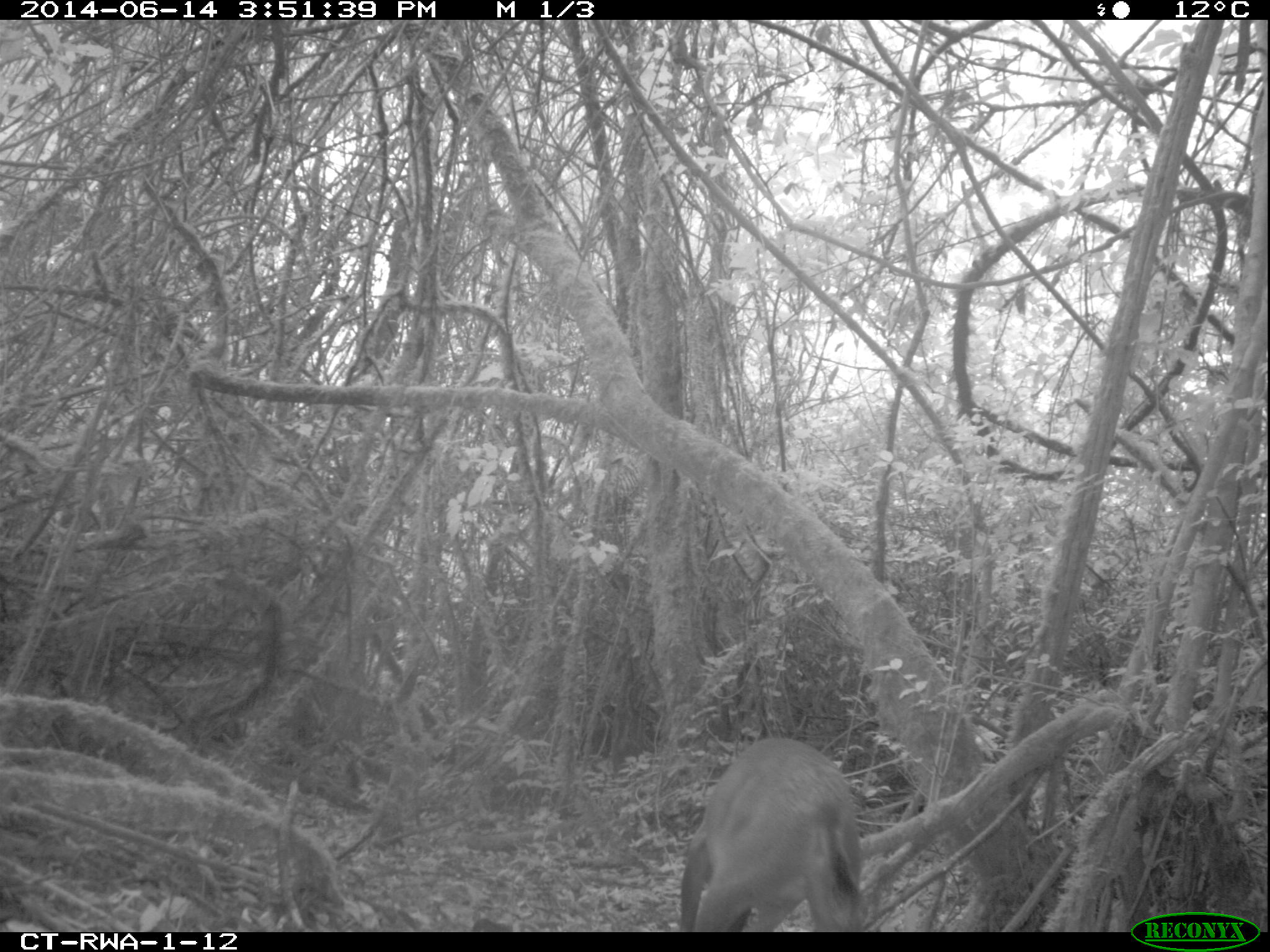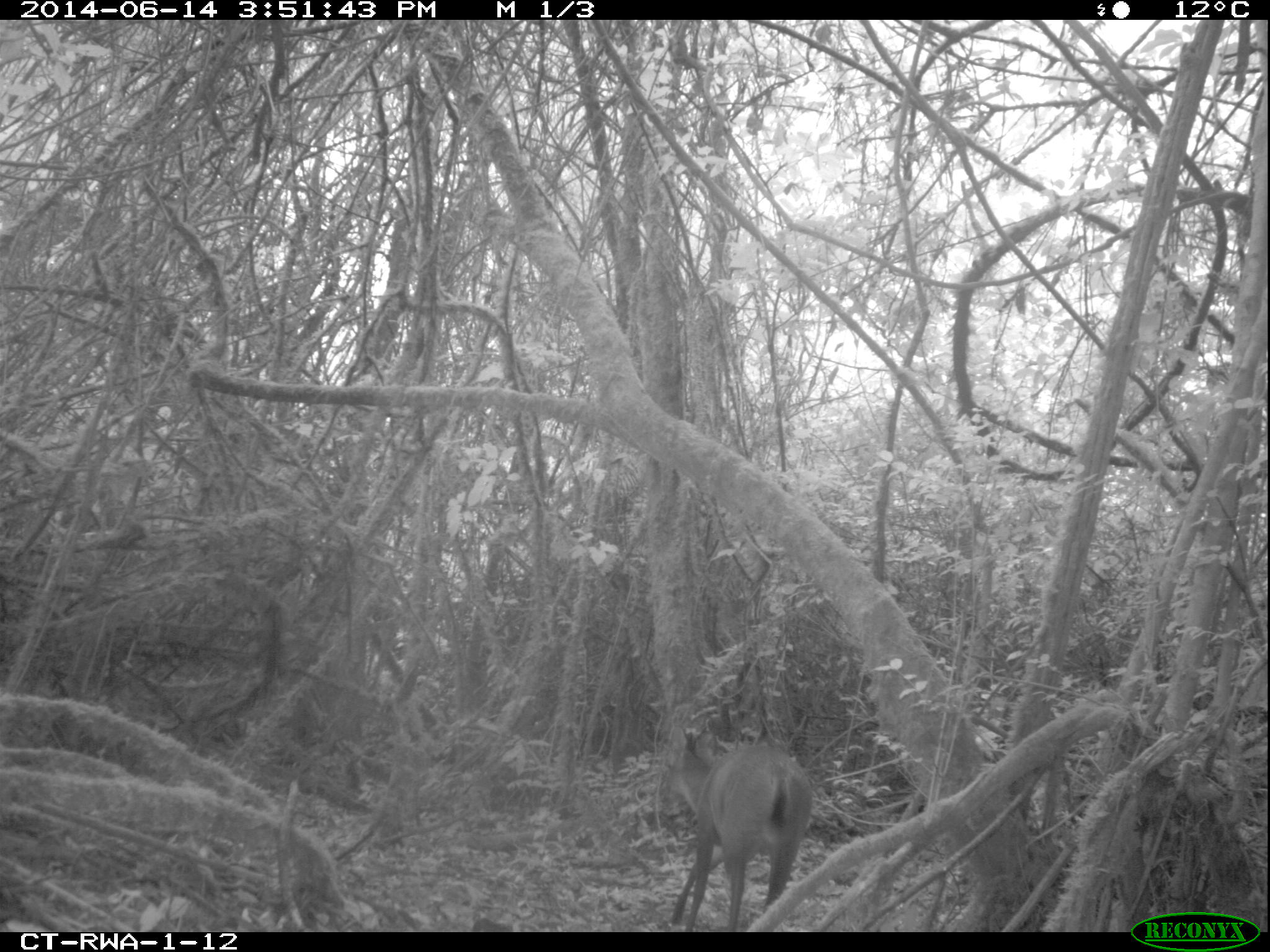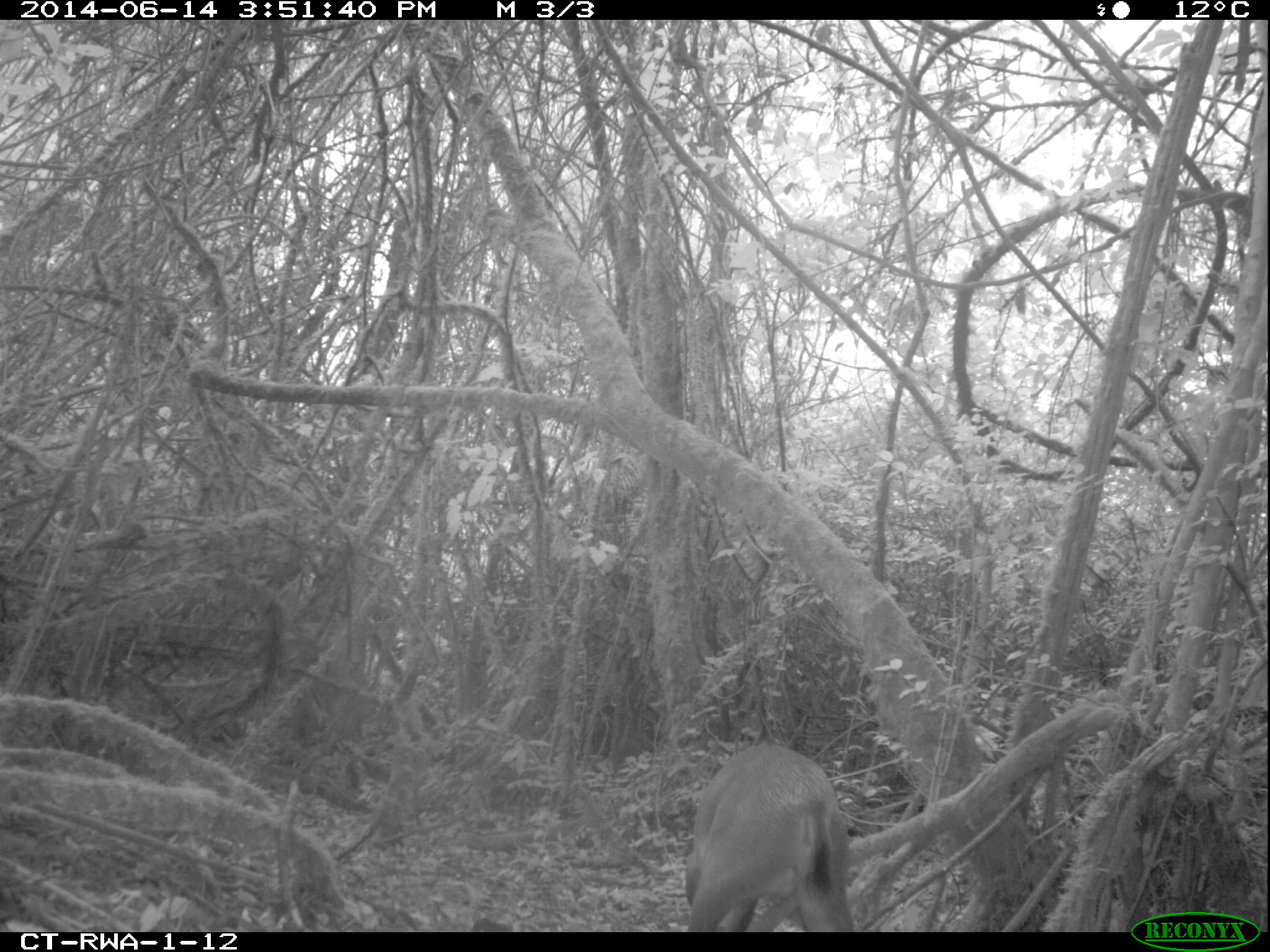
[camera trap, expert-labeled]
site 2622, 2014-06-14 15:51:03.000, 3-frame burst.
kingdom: Animalia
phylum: Chordata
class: Mammalia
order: Artiodactyla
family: Bovidae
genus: Cephalophus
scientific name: Cephalophus nigrifrons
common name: black-fronted duiker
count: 1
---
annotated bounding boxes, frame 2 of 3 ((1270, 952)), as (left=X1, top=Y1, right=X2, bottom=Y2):
cephalophus nigrifrons: (left=667, top=717, right=812, bottom=932)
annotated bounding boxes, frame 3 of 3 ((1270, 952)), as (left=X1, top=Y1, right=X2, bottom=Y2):
cephalophus nigrifrons: (left=684, top=745, right=854, bottom=932)